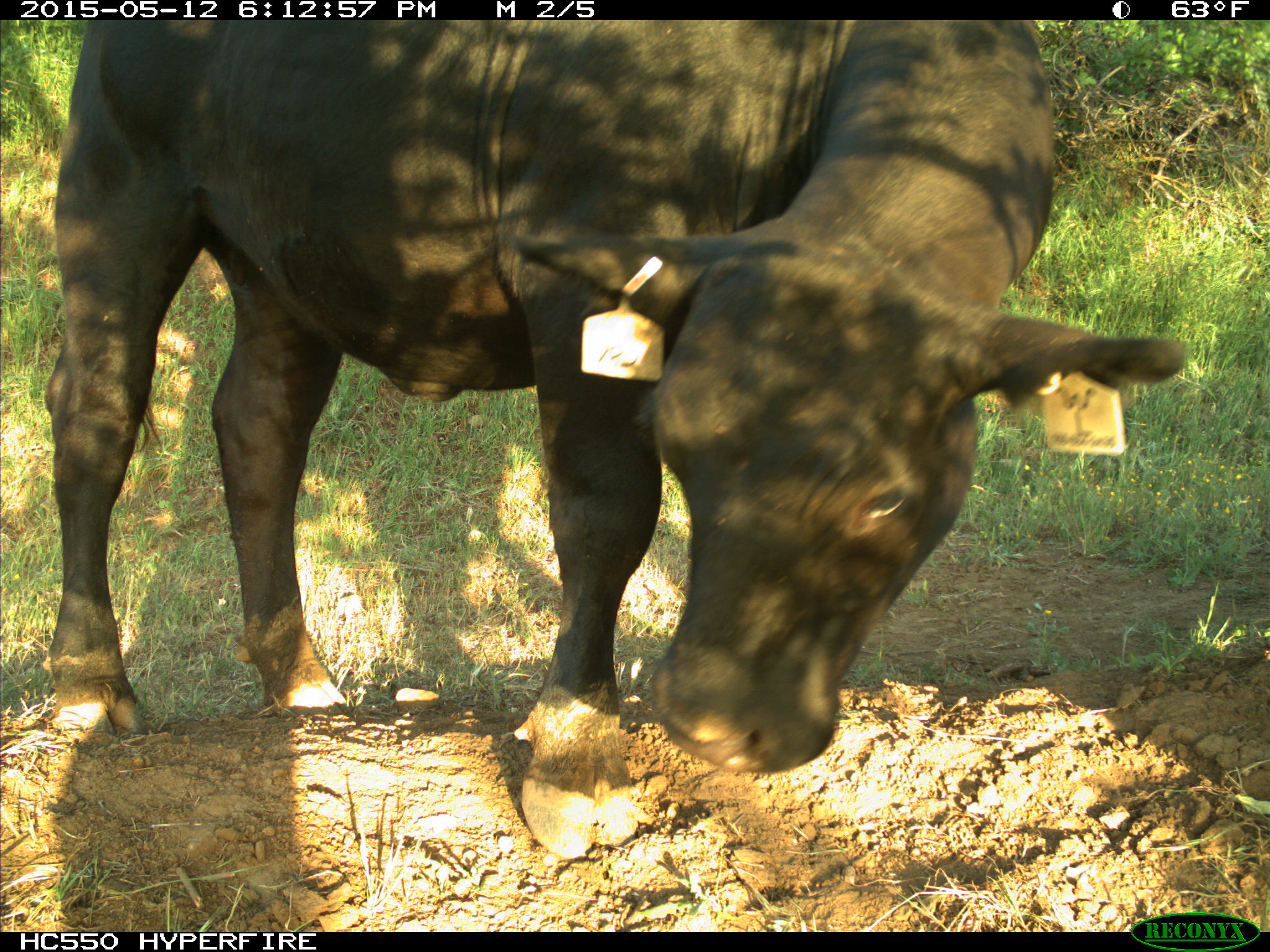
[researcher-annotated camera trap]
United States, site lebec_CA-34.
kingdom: Animalia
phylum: Chordata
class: Mammalia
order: Artiodactyla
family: Bovidae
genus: Bos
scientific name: Bos taurus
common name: domestic cow